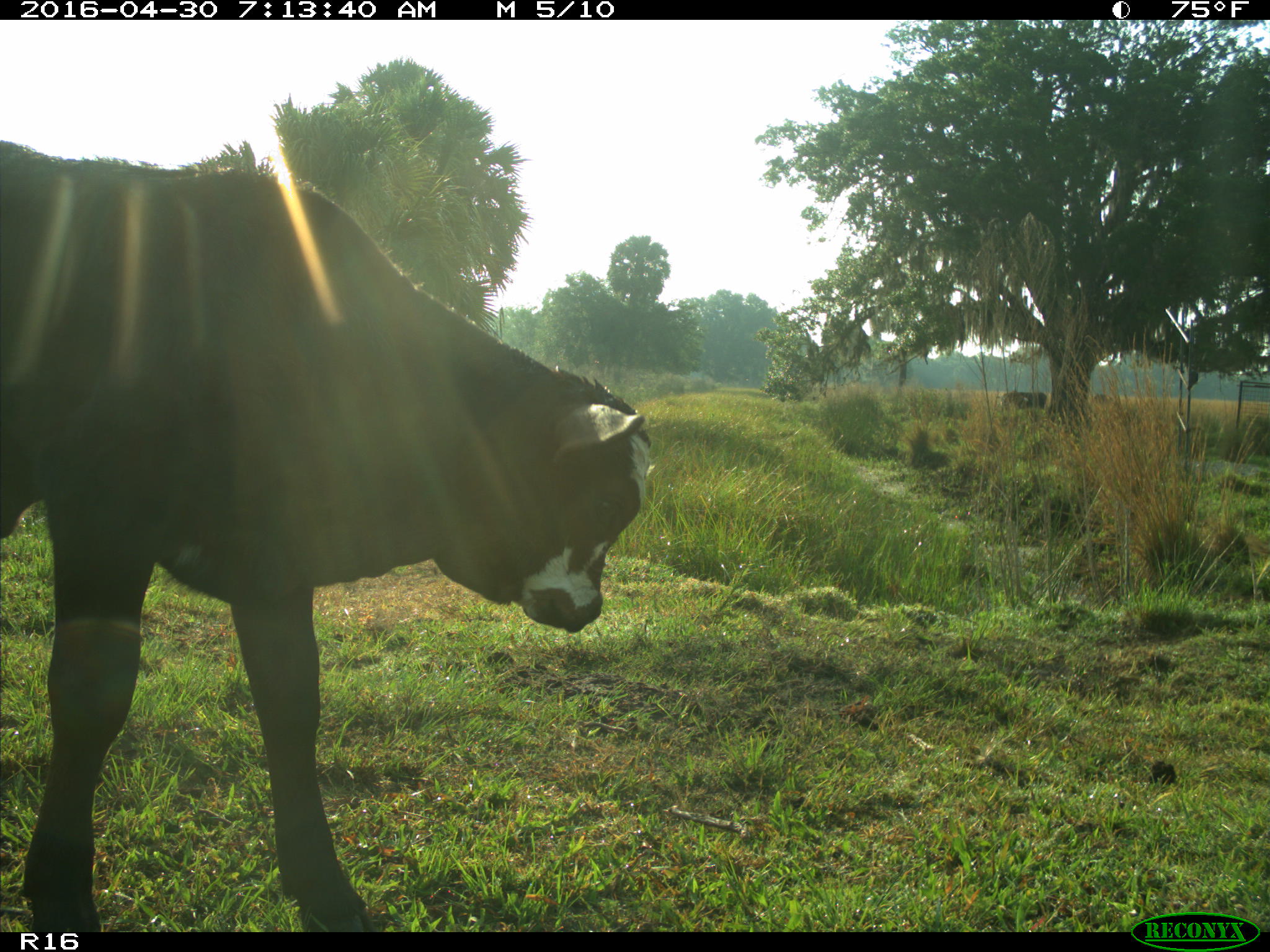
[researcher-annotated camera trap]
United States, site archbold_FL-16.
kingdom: Animalia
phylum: Chordata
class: Mammalia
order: Artiodactyla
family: Bovidae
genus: Bos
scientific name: Bos taurus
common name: domestic cow